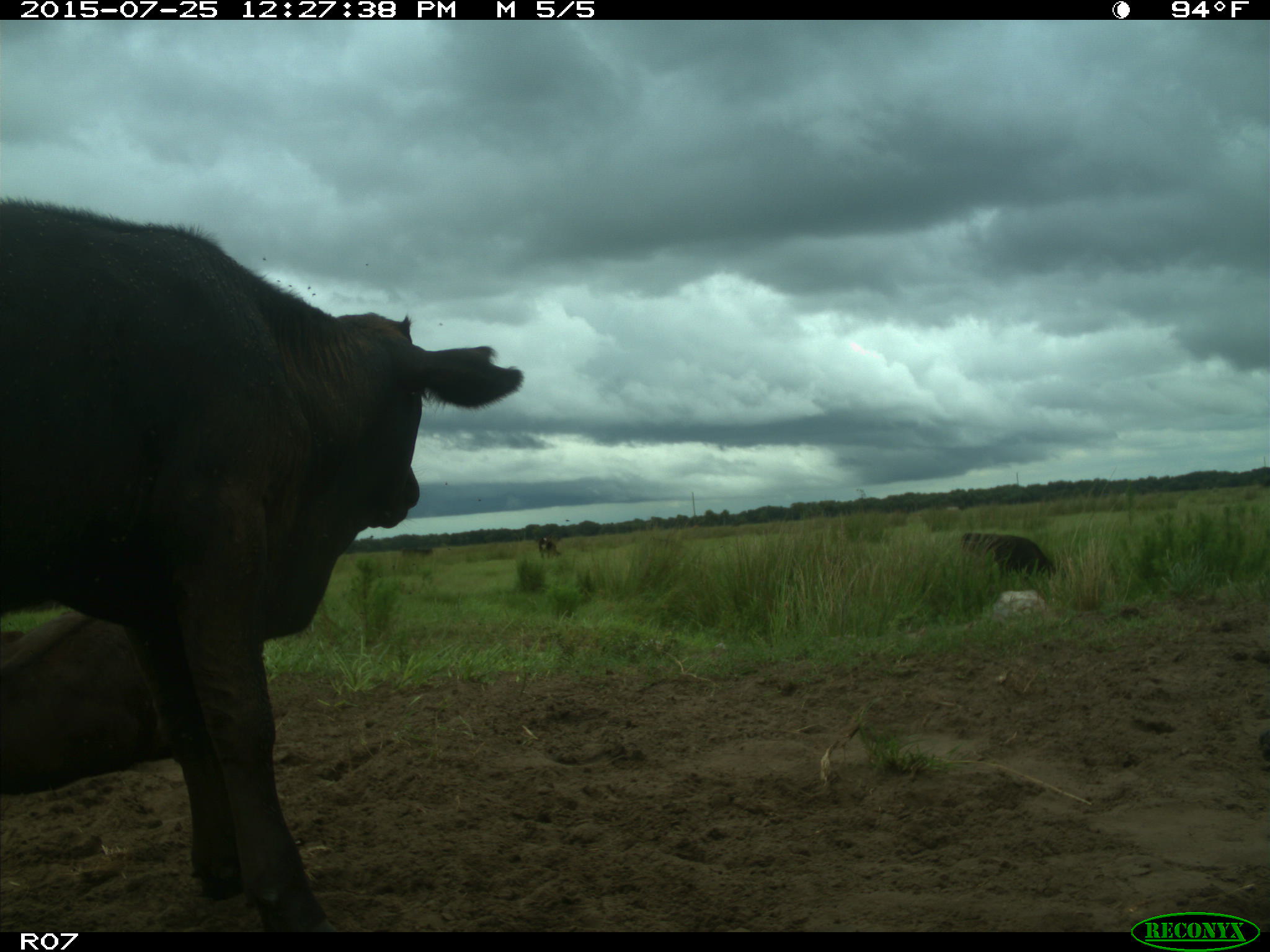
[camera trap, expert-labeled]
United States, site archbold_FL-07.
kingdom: Animalia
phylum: Chordata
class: Mammalia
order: Artiodactyla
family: Bovidae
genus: Bos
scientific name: Bos taurus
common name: domestic cow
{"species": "Bos taurus (domestic cow)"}